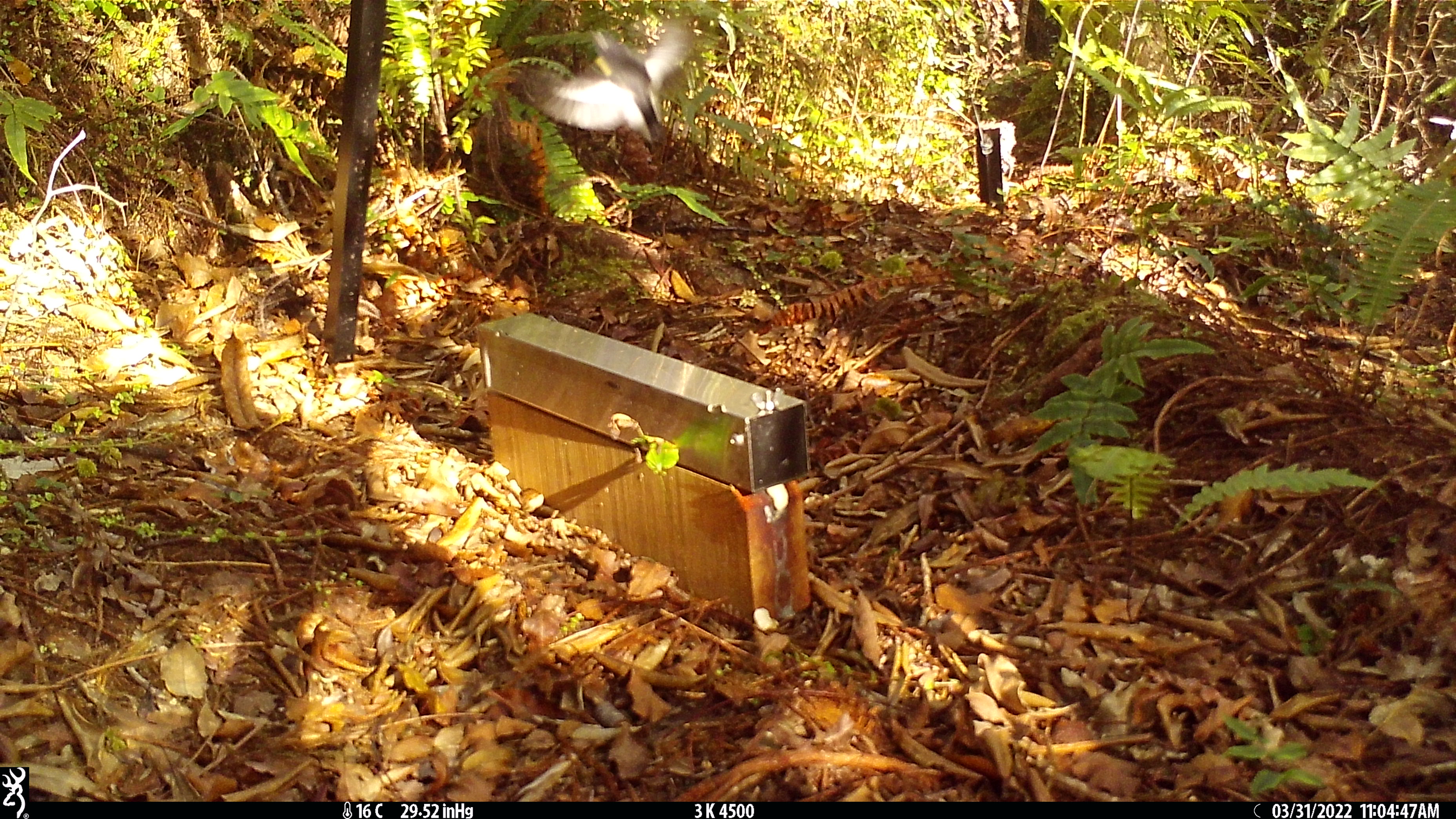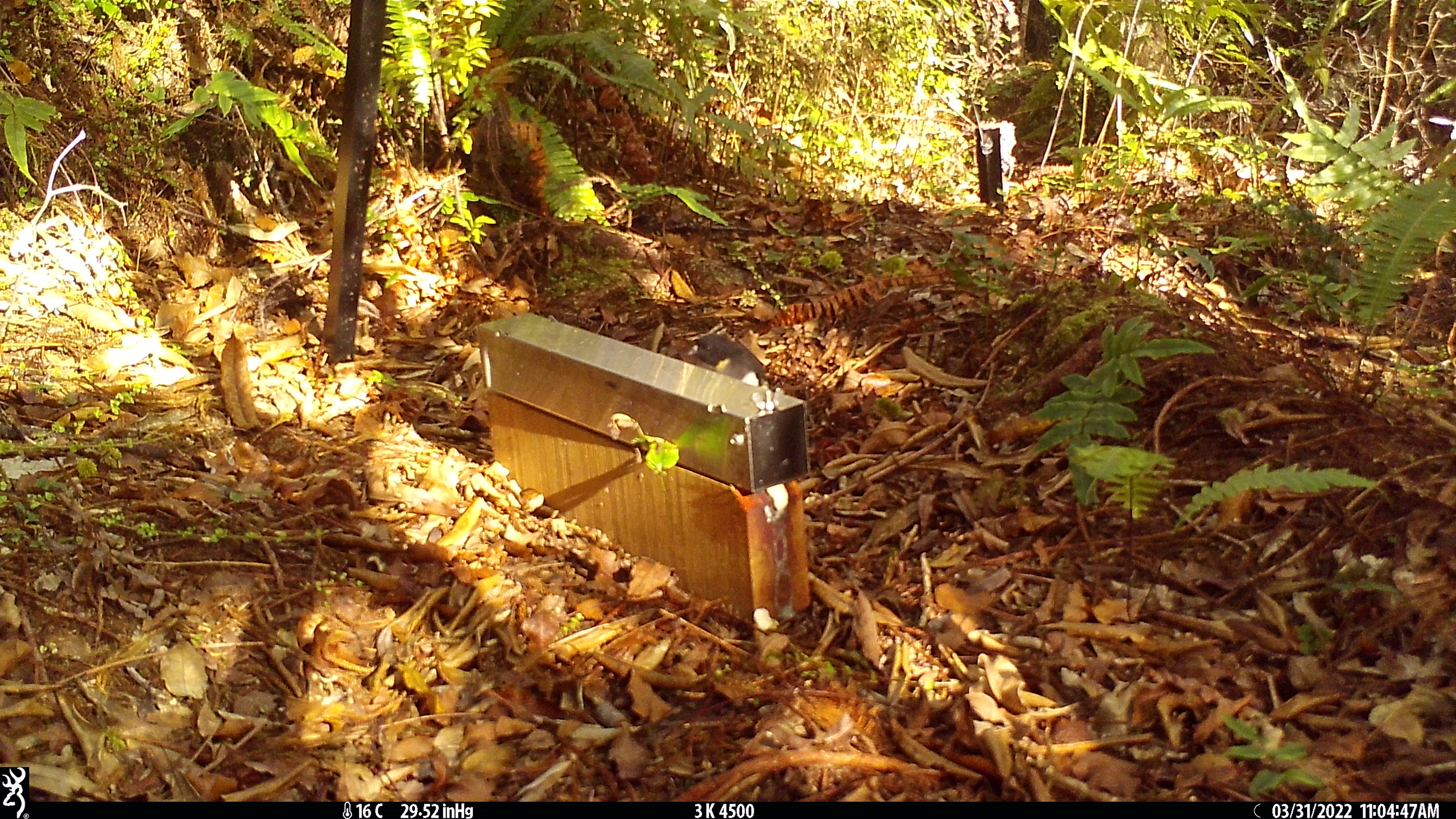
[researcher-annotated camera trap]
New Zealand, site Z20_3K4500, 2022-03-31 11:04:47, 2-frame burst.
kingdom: Animalia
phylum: Chordata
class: Aves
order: Passeriformes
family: Petroicidae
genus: Petroica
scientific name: Petroica macrocephala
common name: tomtit